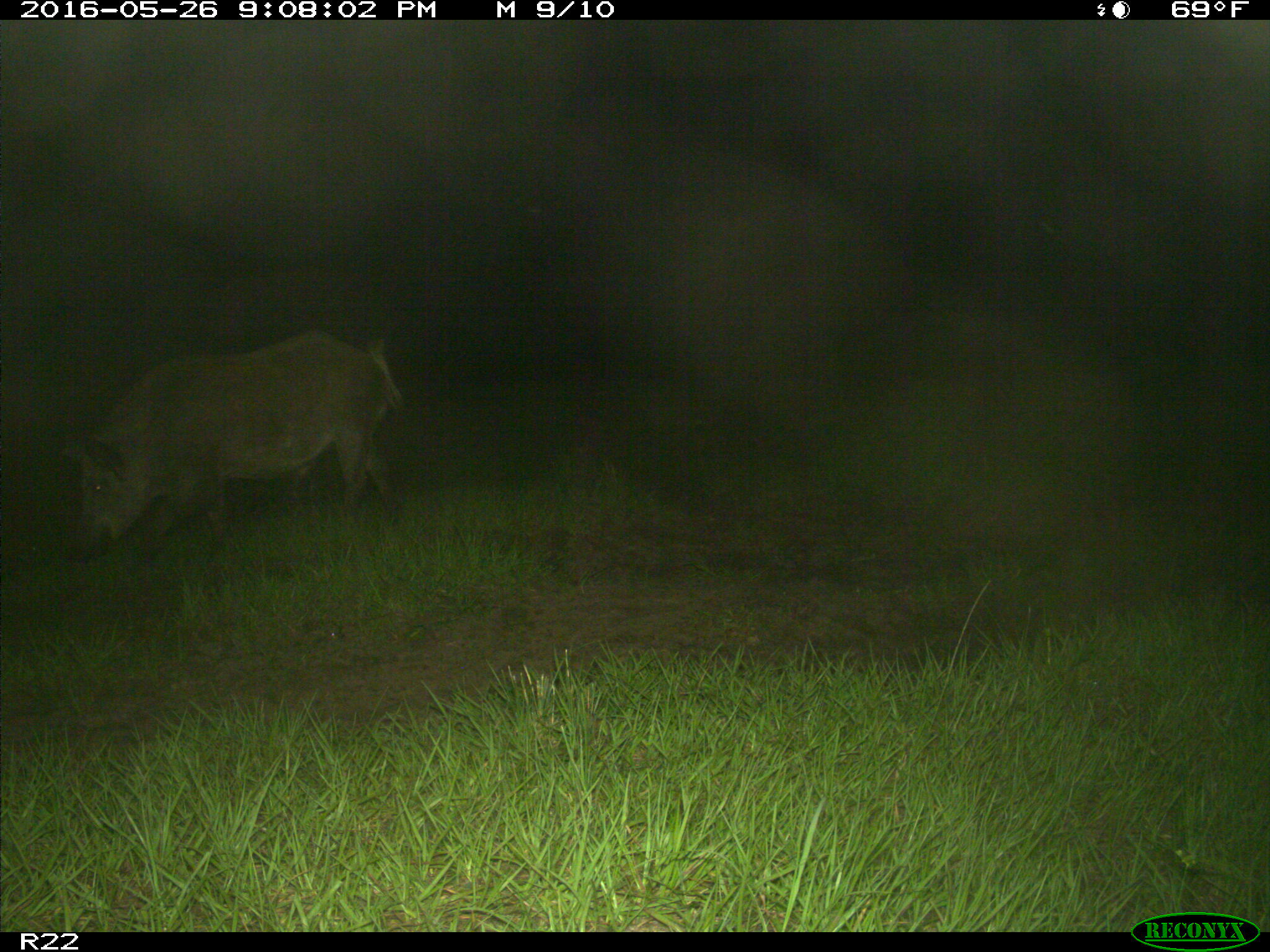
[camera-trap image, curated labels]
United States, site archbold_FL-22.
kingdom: Animalia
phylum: Chordata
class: Mammalia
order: Artiodactyla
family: Suidae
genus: Sus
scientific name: Sus scrofa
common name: wild boar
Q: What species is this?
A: Sus scrofa (wild boar).